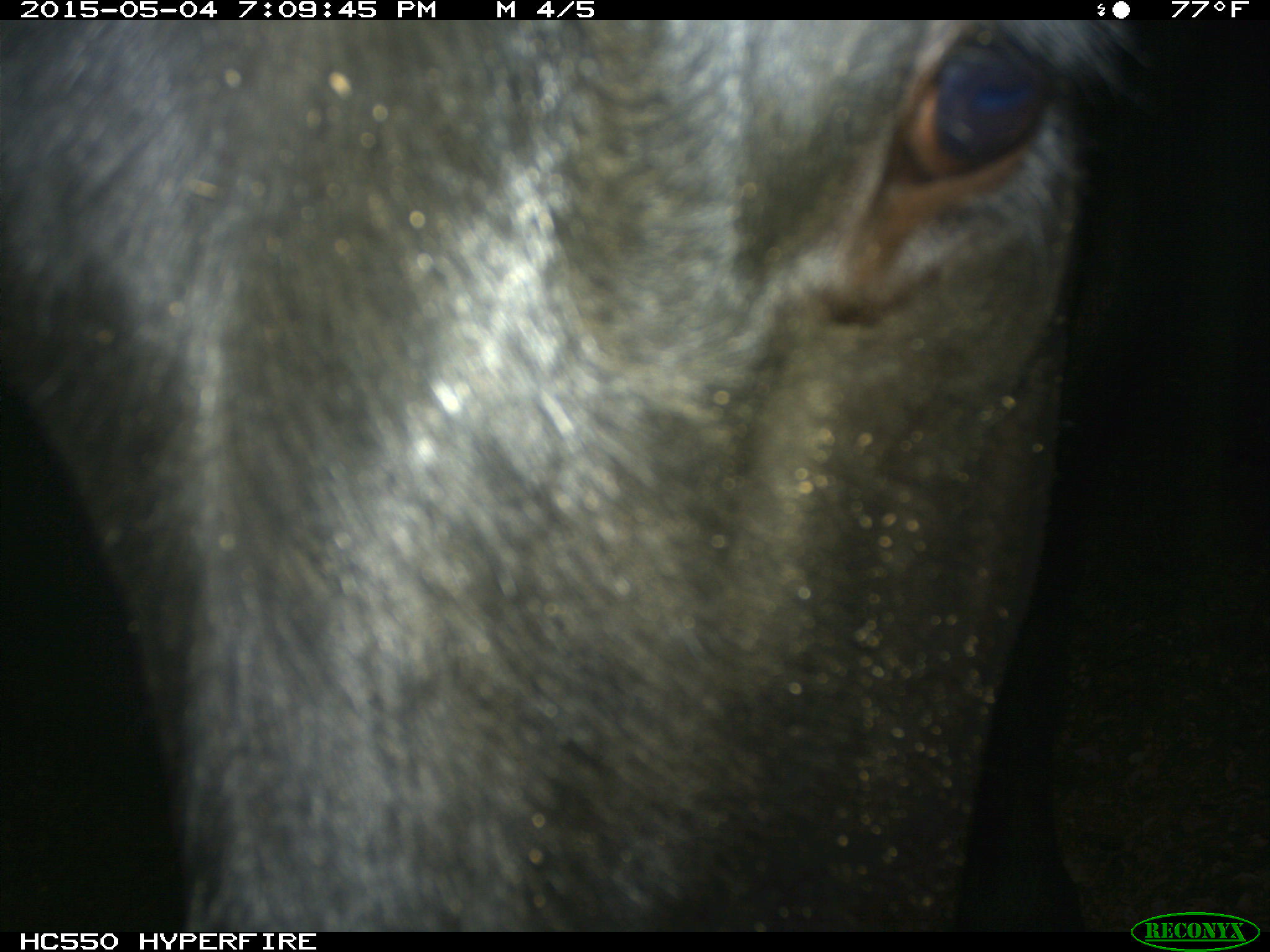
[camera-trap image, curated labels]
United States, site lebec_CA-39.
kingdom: Animalia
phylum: Chordata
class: Mammalia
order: Artiodactyla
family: Bovidae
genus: Bos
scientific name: Bos taurus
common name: domestic cow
Bos taurus (domestic cow).